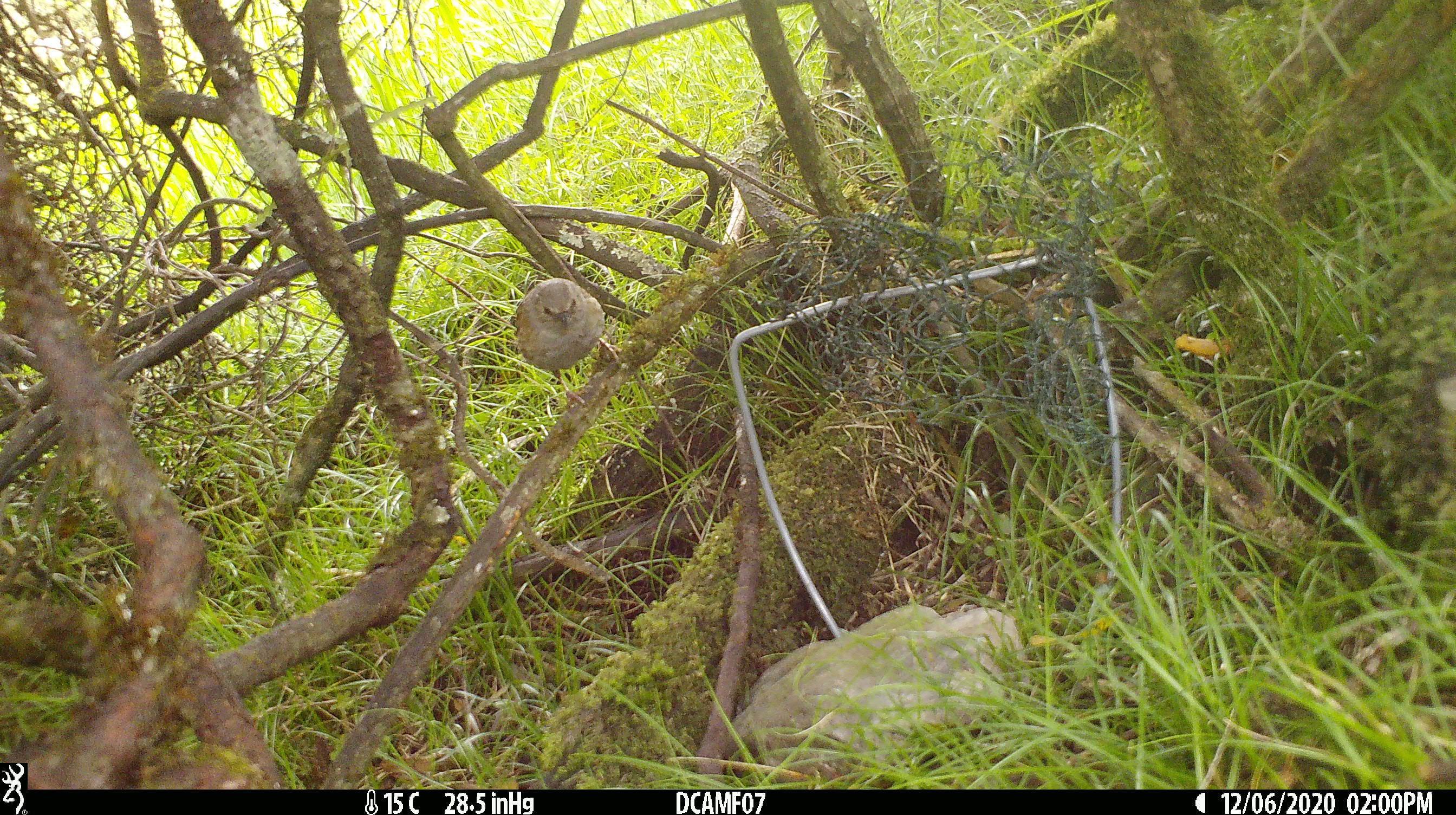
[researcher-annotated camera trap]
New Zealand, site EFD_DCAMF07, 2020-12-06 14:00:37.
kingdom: Animalia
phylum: Chordata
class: Aves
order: Passeriformes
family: Prunellidae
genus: Prunella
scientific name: Prunella modularis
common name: dunnock